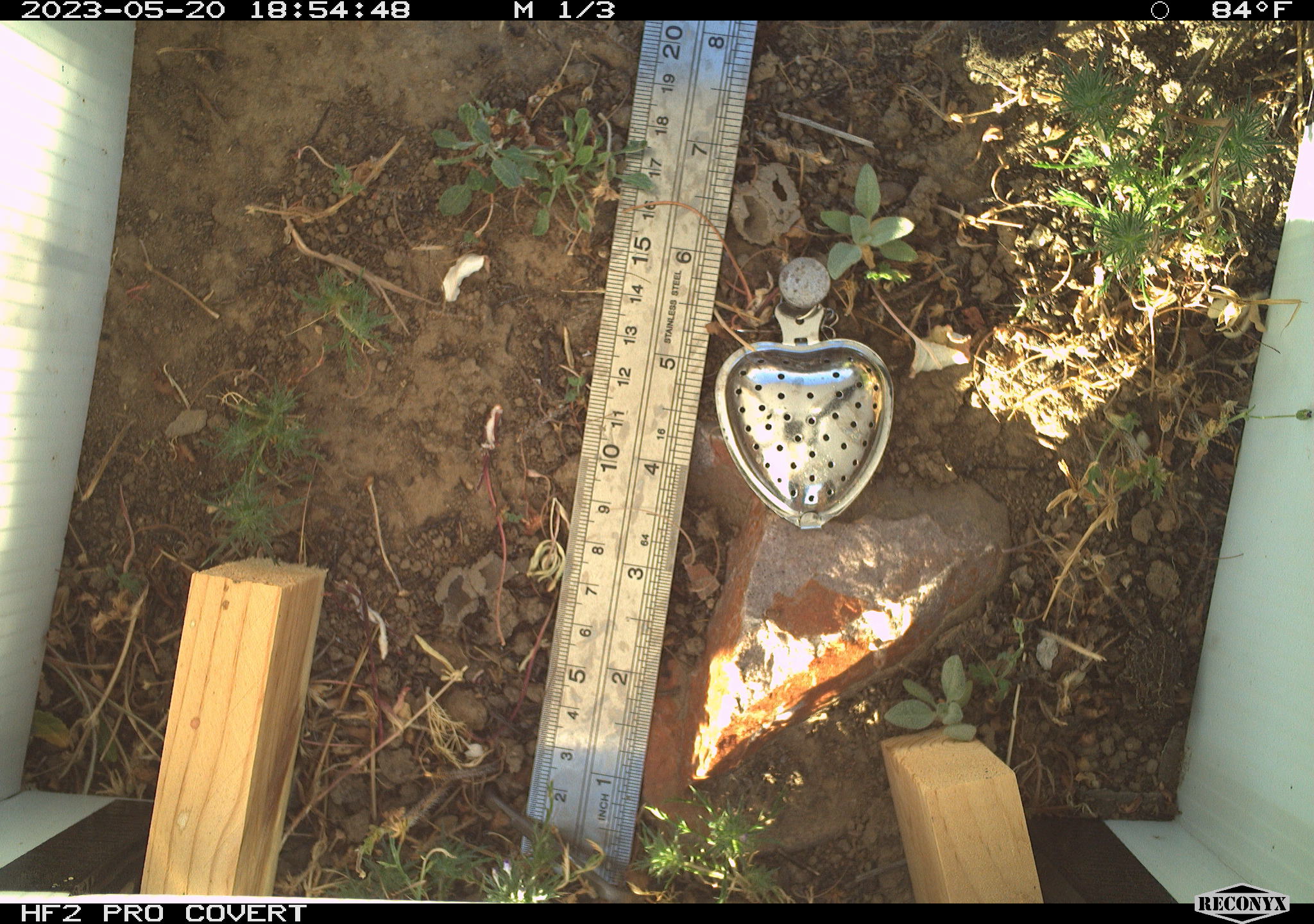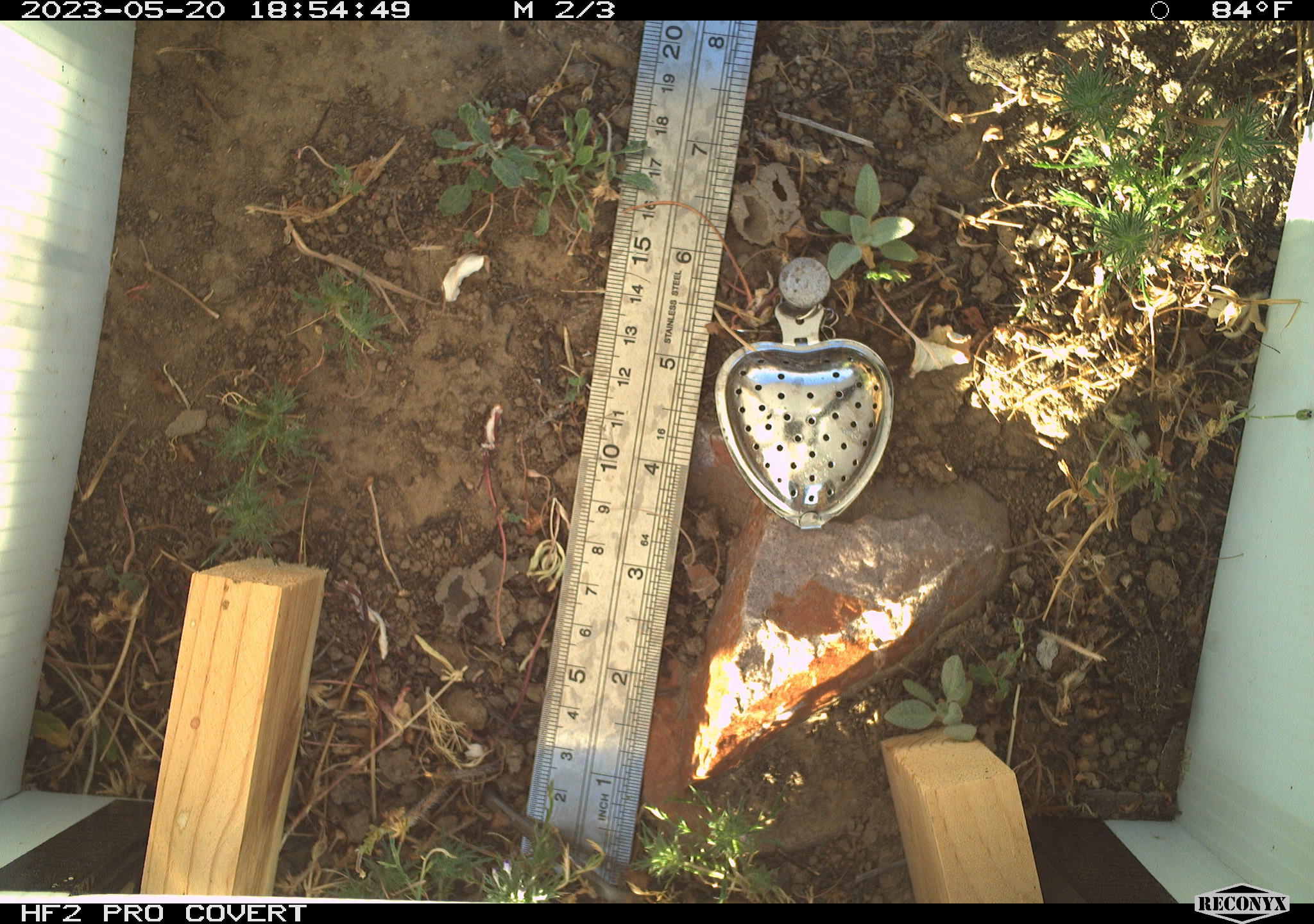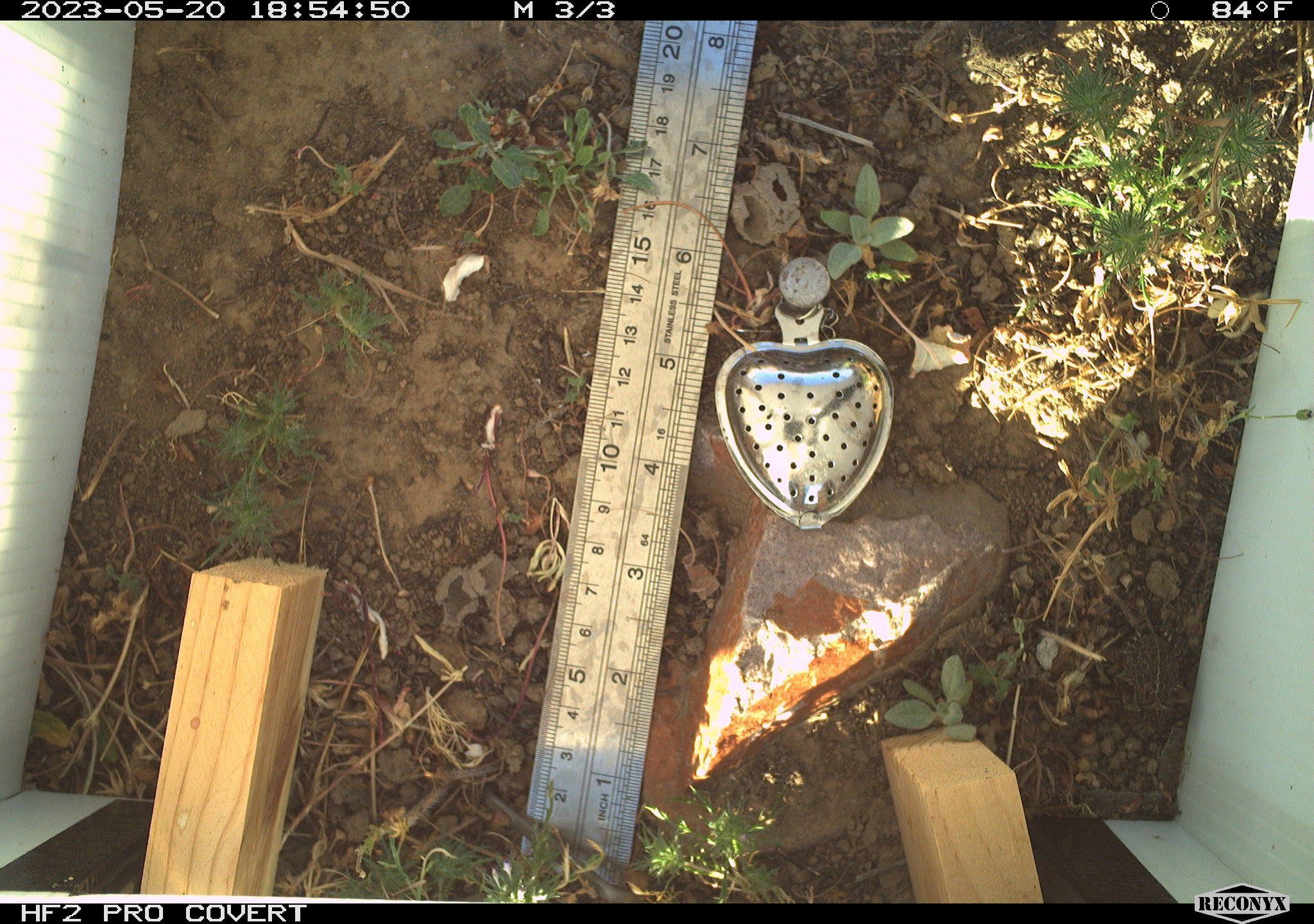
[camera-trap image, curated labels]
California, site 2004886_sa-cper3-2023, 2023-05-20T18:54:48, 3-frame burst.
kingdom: Animalia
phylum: Chordata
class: Amphibia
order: Anura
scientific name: Anura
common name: frogs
Frogs (Anura).